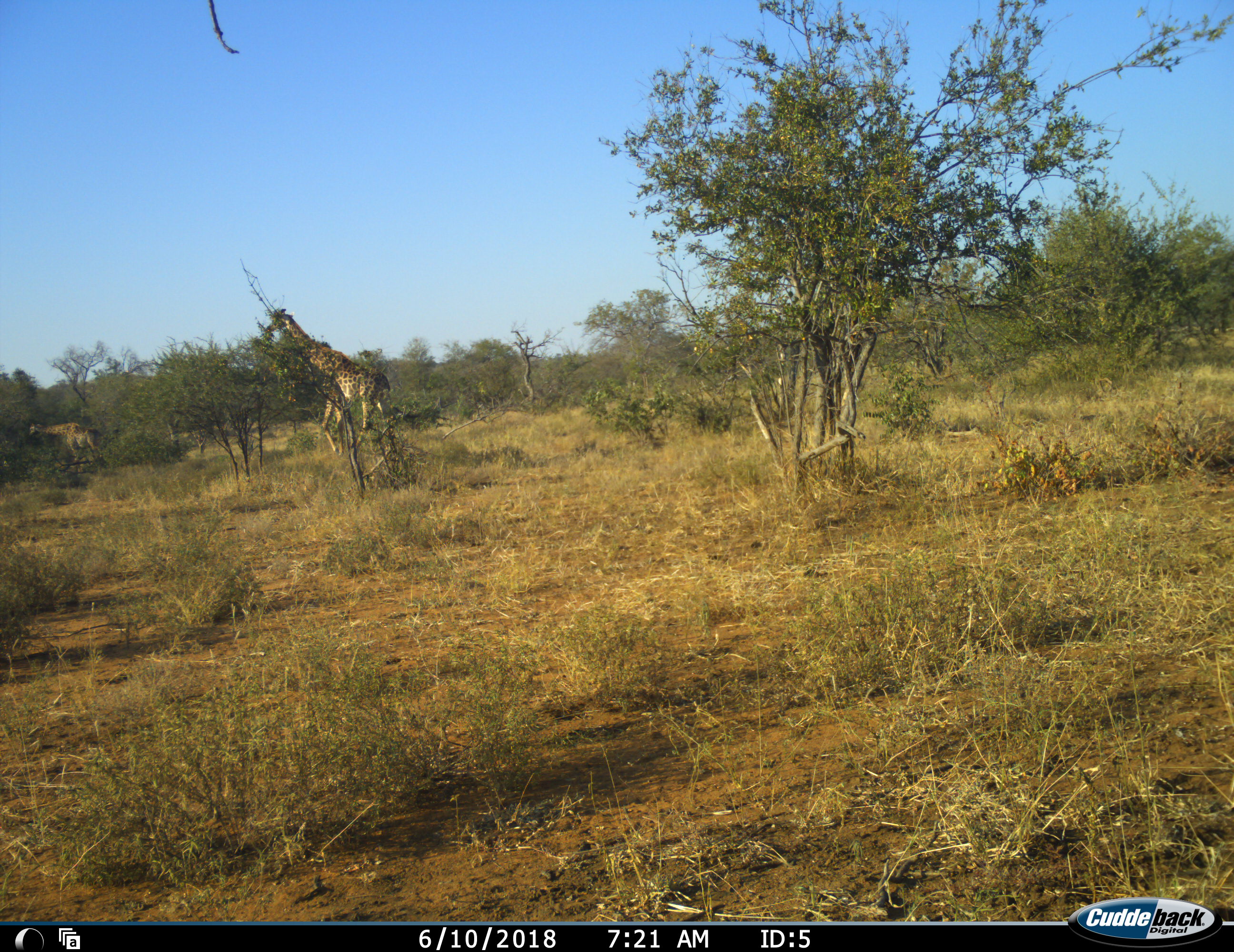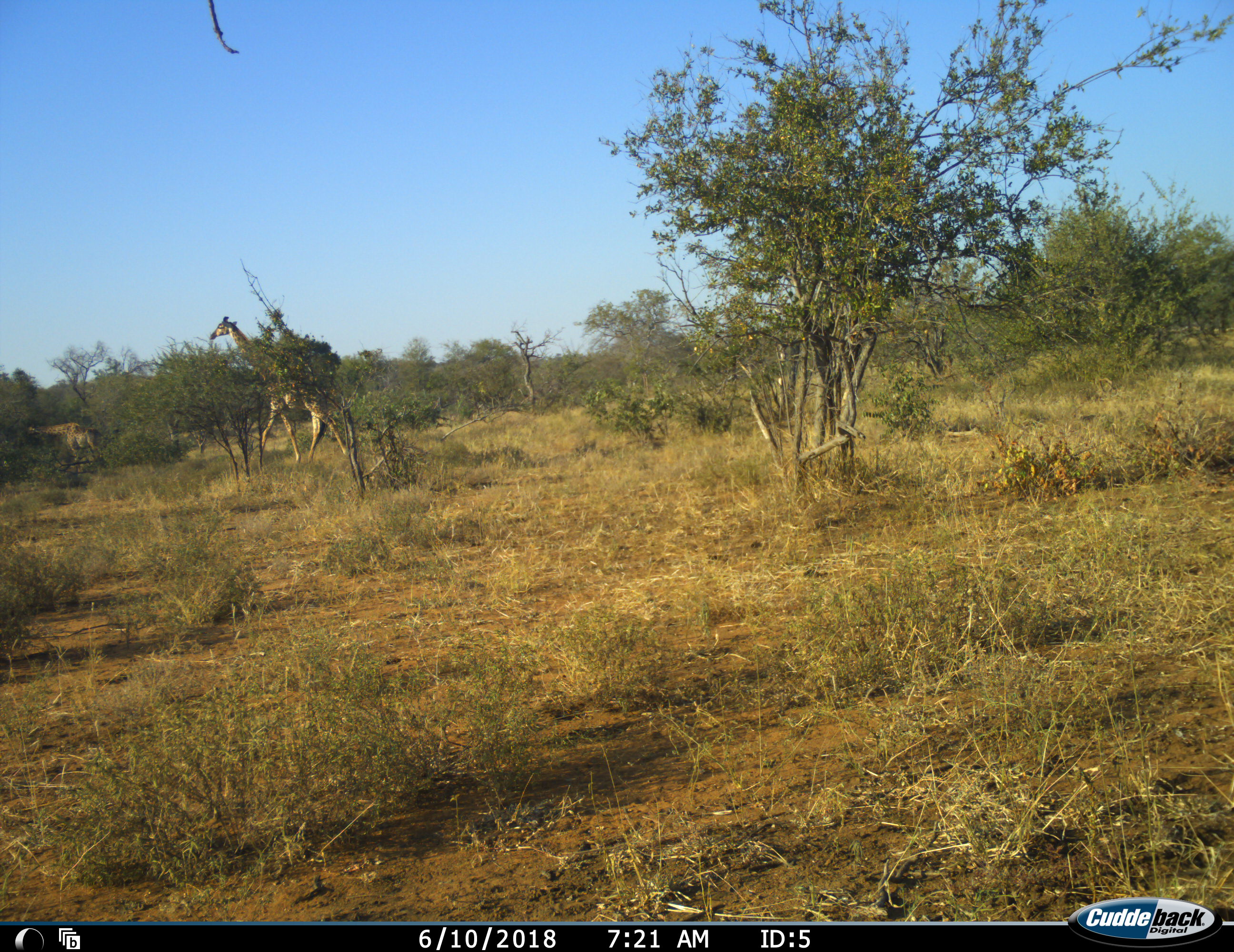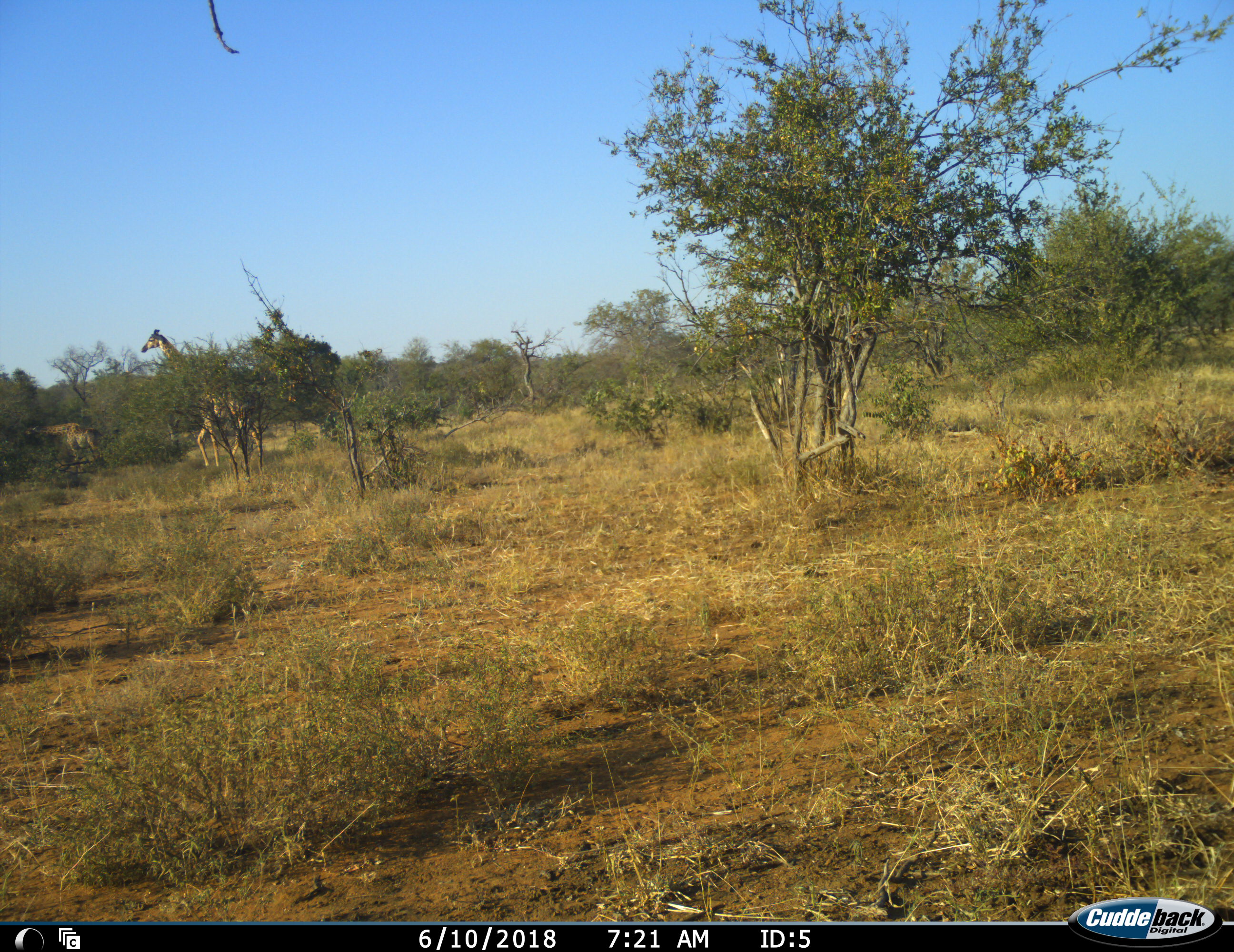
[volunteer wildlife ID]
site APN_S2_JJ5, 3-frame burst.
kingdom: Animalia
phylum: Chordata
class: Mammalia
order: Artiodactyla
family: Giraffidae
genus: Giraffa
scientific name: Giraffa camelopardalis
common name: giraffe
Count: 2.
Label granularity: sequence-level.